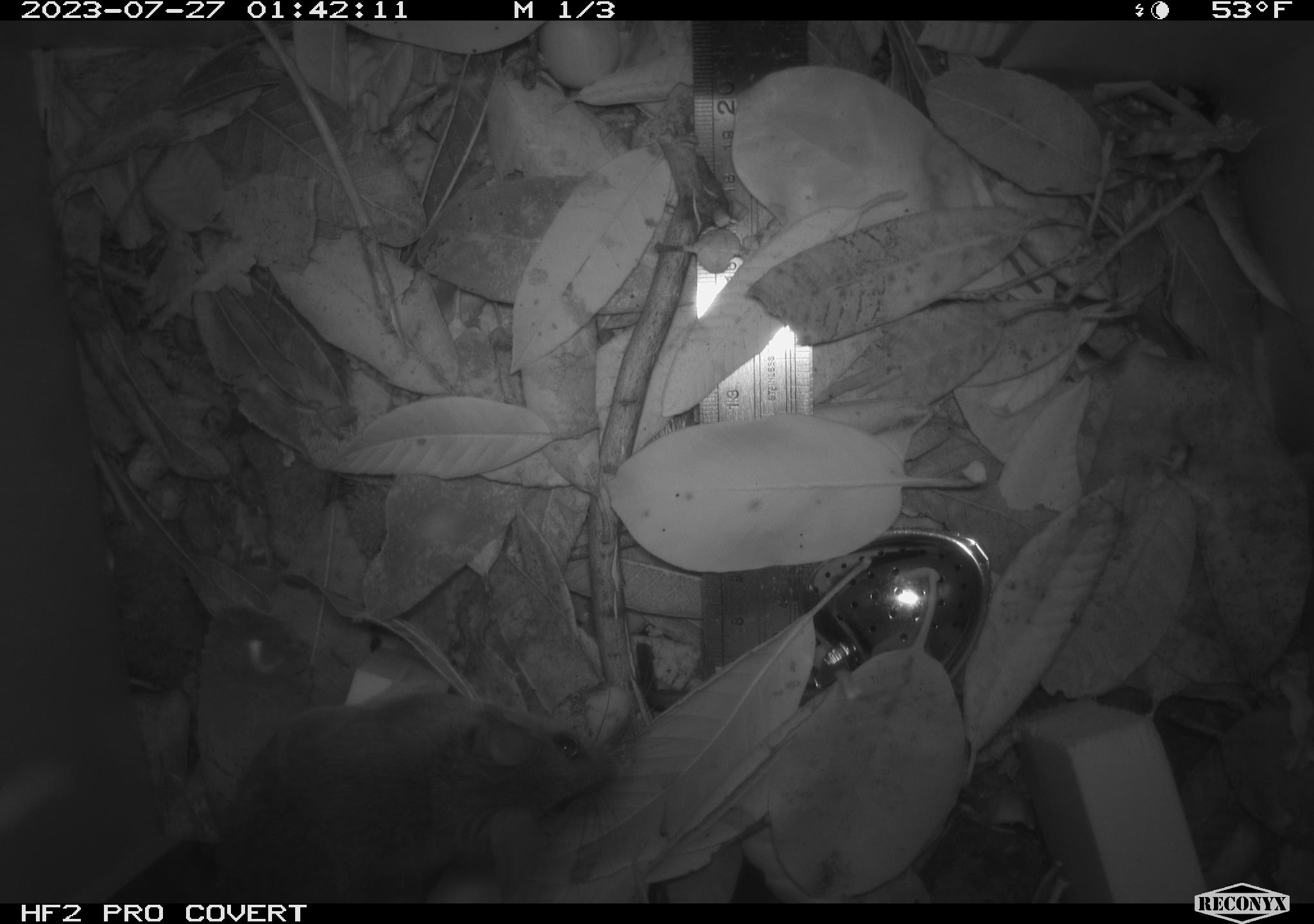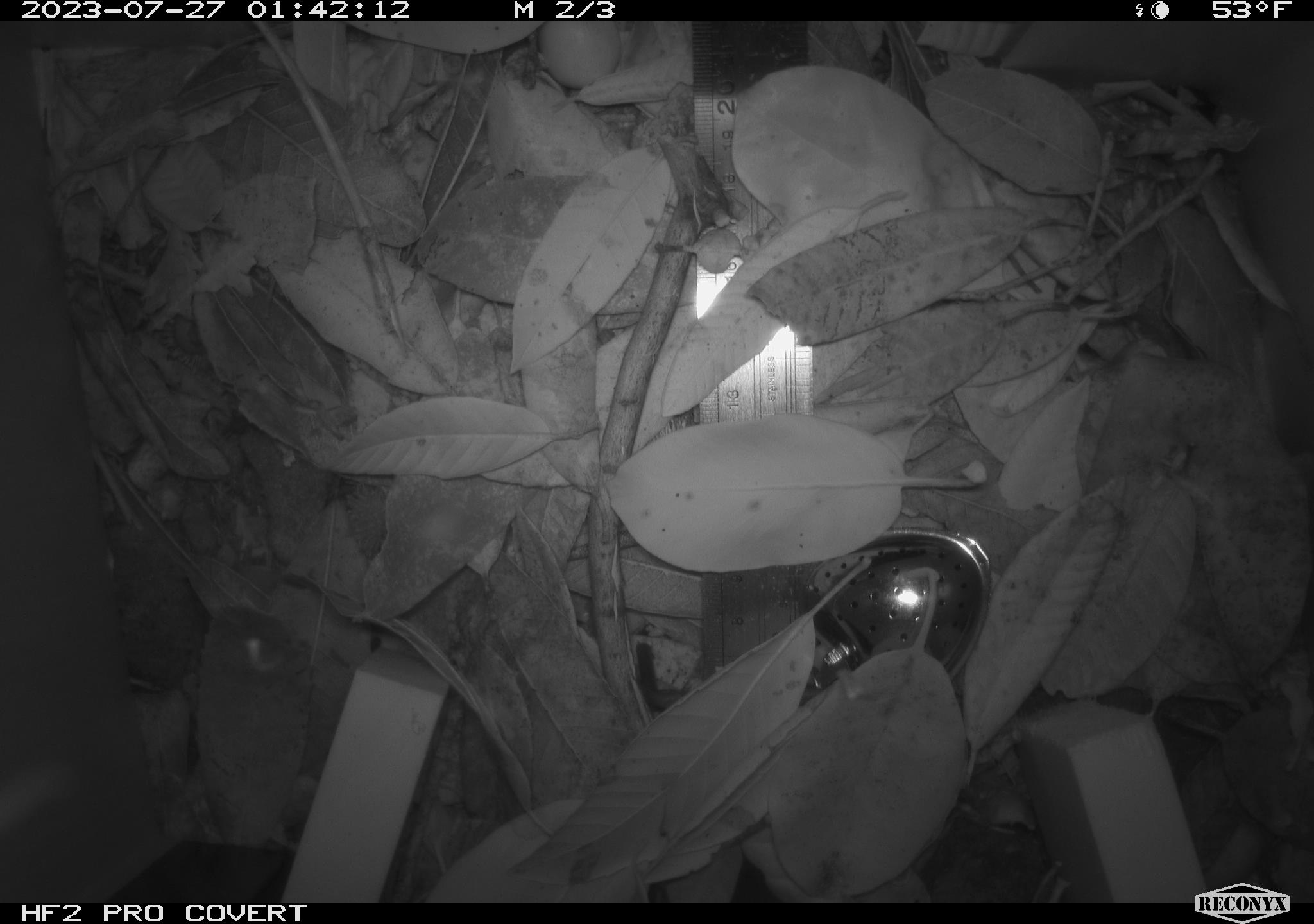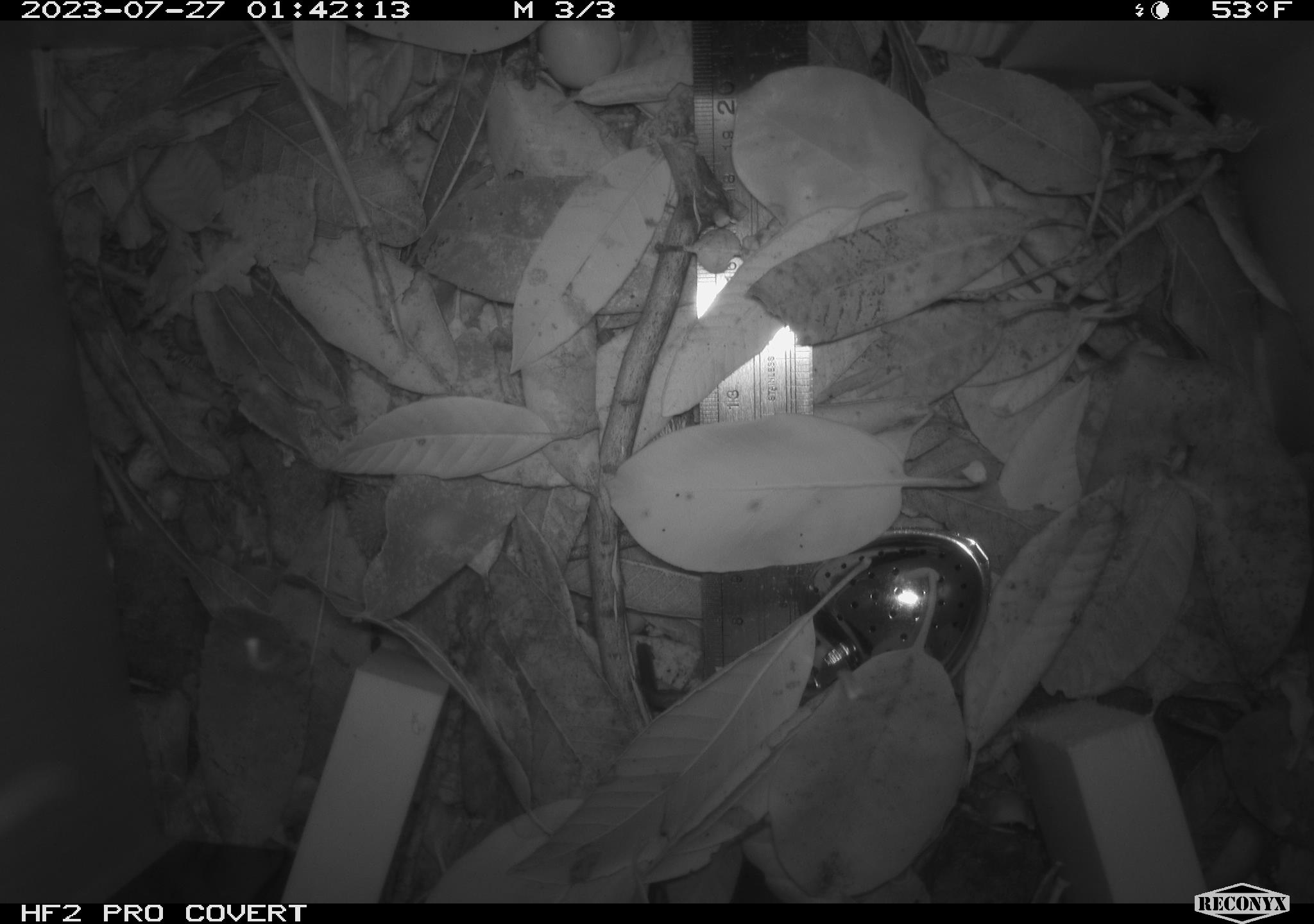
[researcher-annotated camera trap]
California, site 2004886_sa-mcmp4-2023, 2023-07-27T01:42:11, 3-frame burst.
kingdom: Animalia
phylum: Chordata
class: Mammalia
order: Rodentia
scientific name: Rodentia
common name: mouse species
Mouse species (Rodentia).